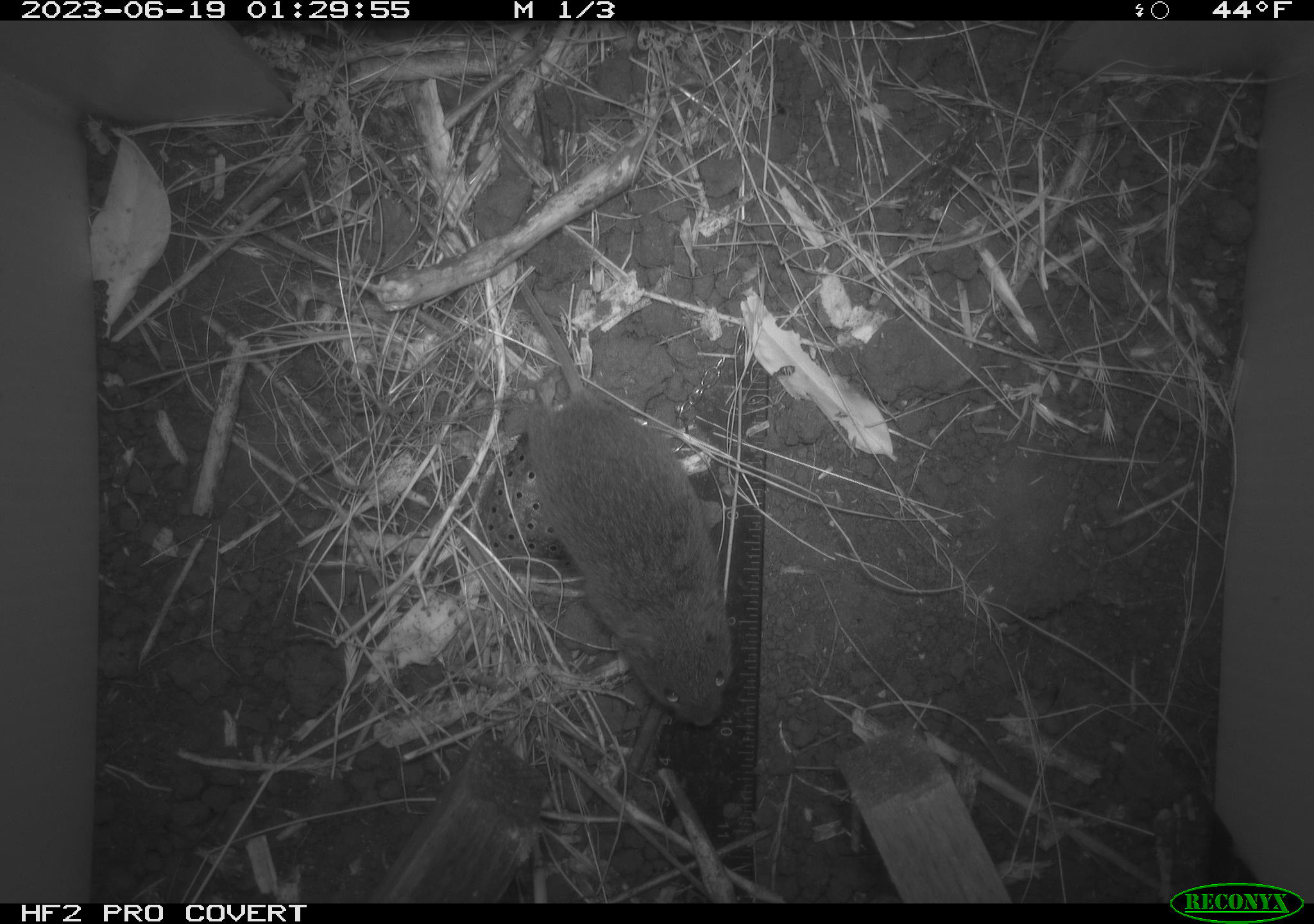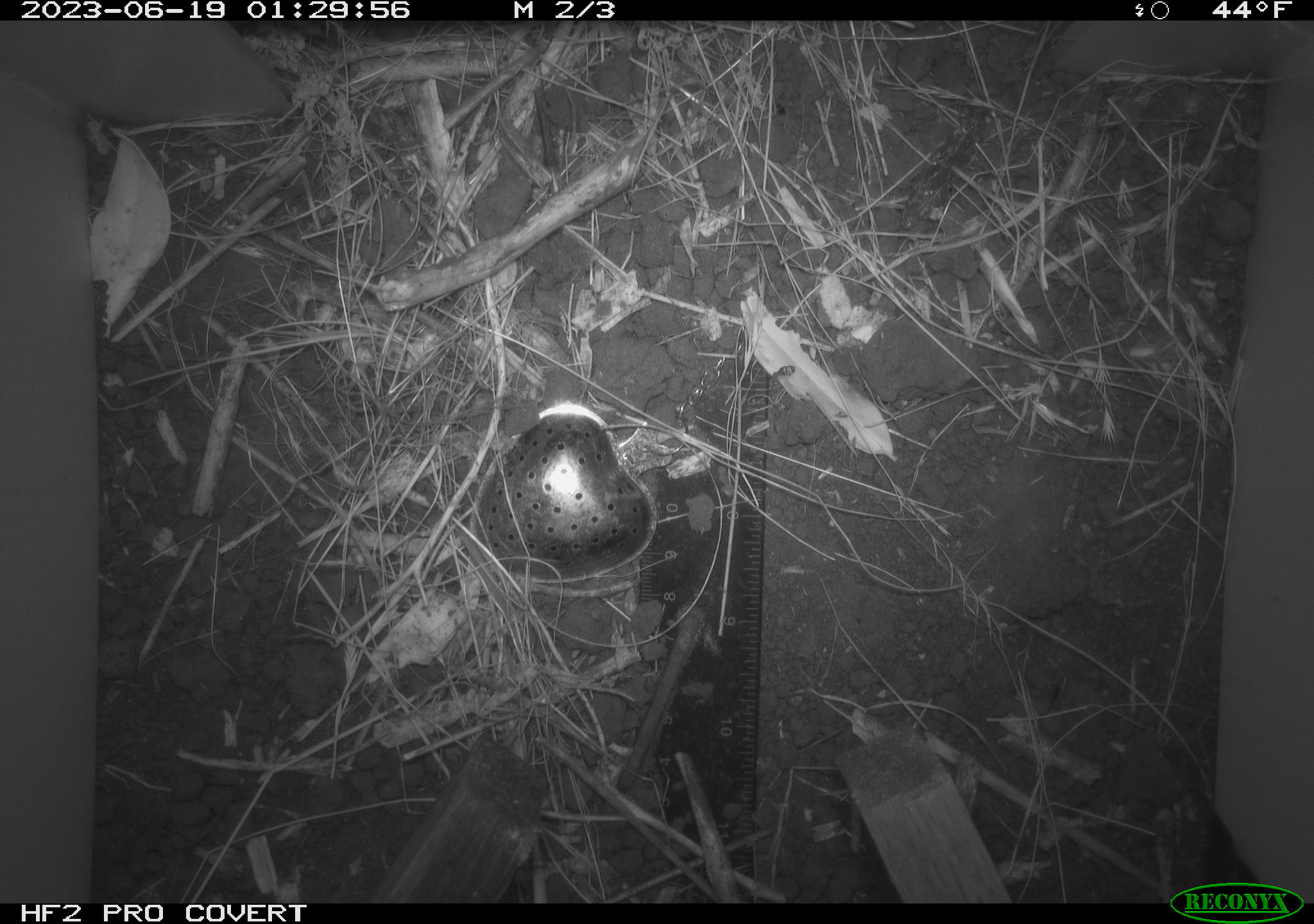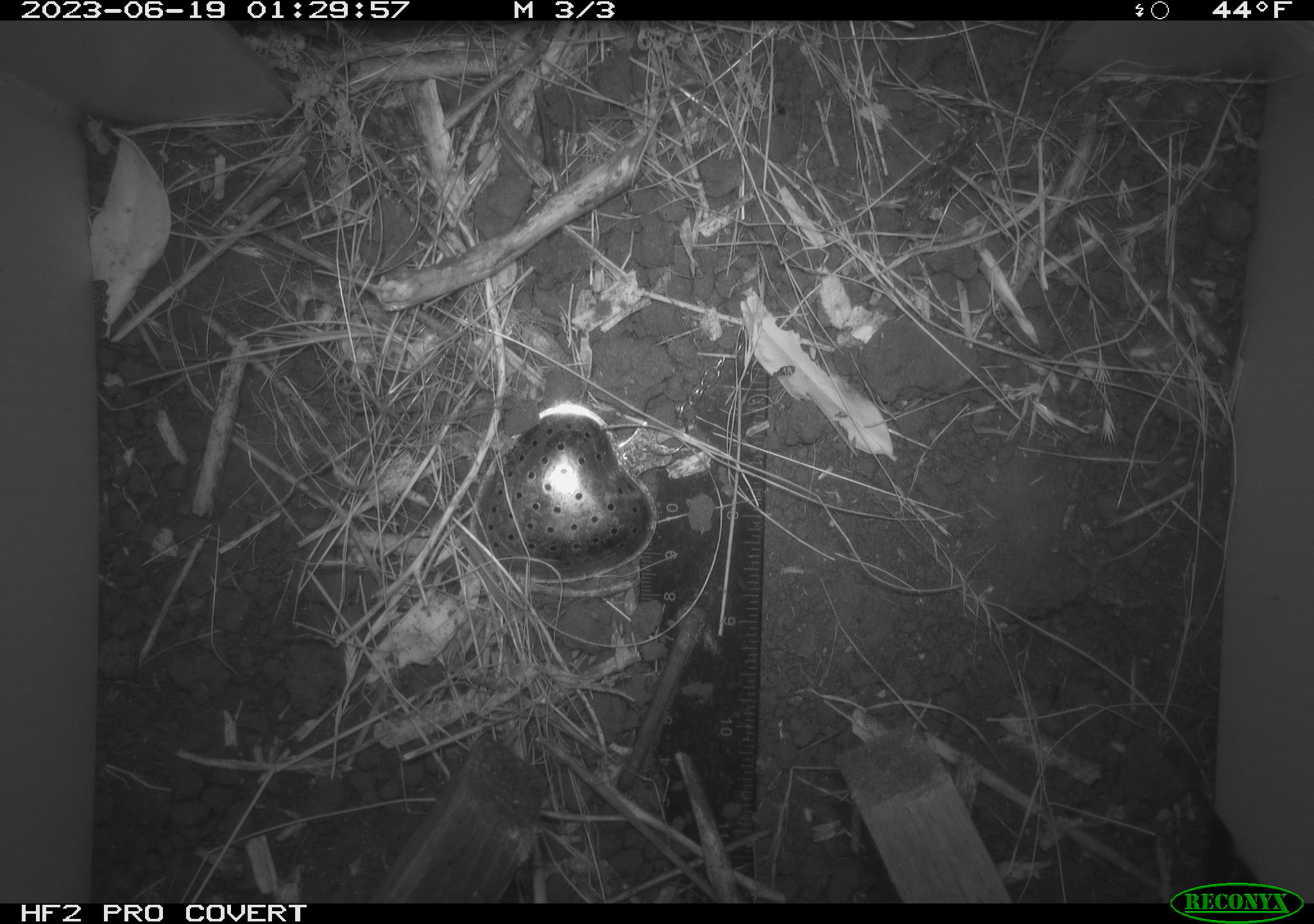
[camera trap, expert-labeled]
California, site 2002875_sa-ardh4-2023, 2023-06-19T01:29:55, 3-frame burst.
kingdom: Animalia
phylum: Chordata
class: Mammalia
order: Rodentia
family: Cricetidae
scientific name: Arvicolinae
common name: voles, lemmings, and muskrats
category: arvicolinae subfamily